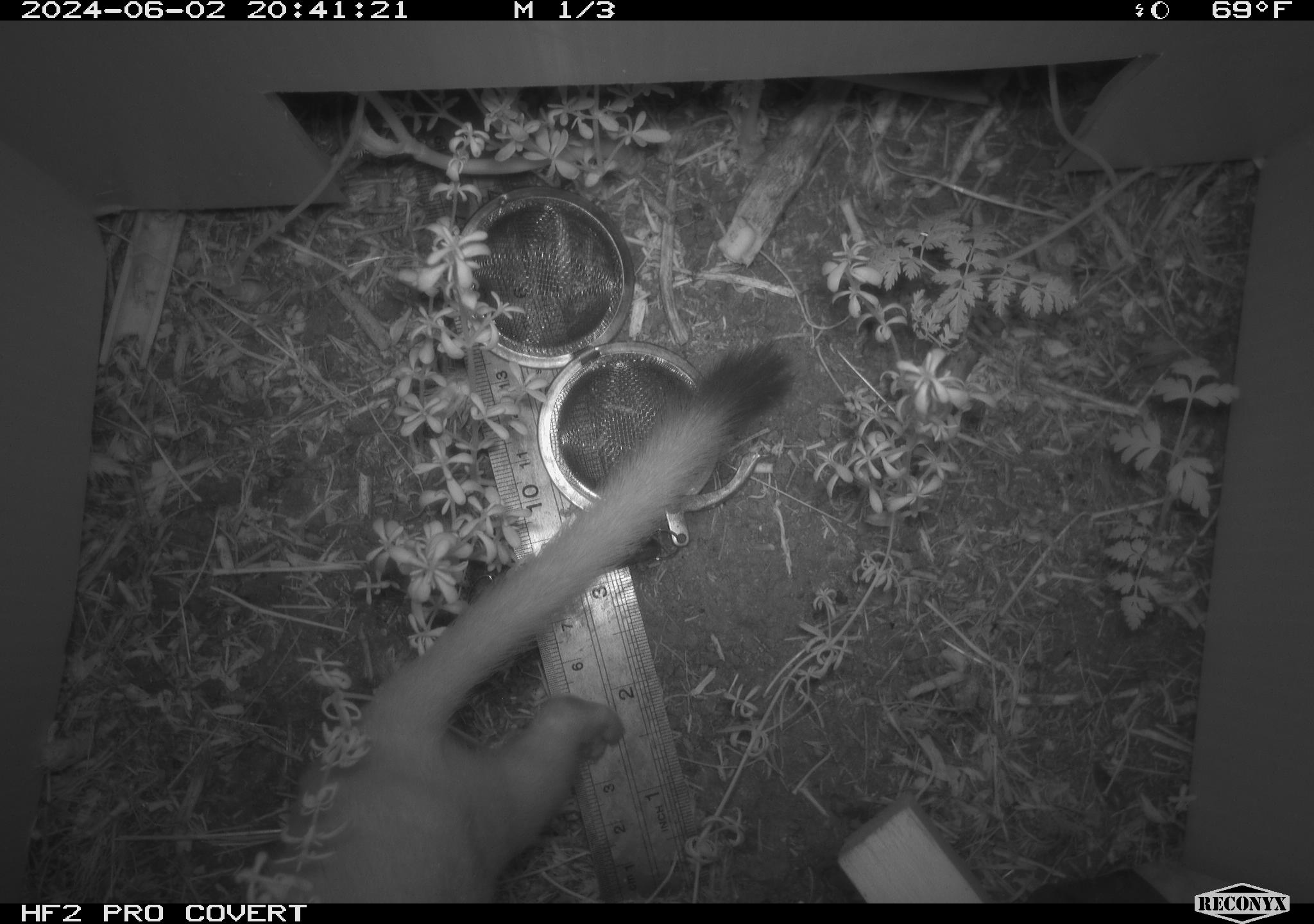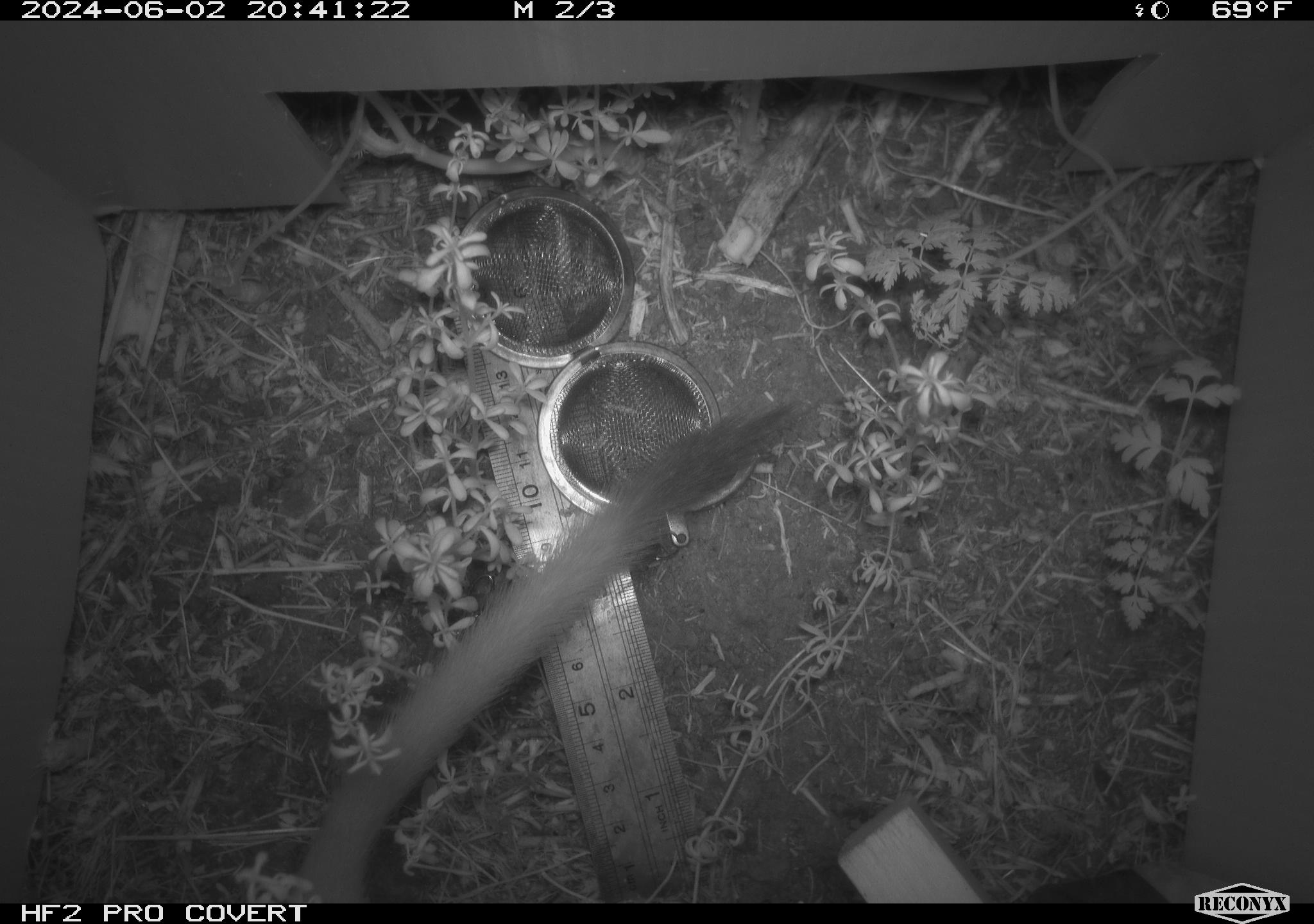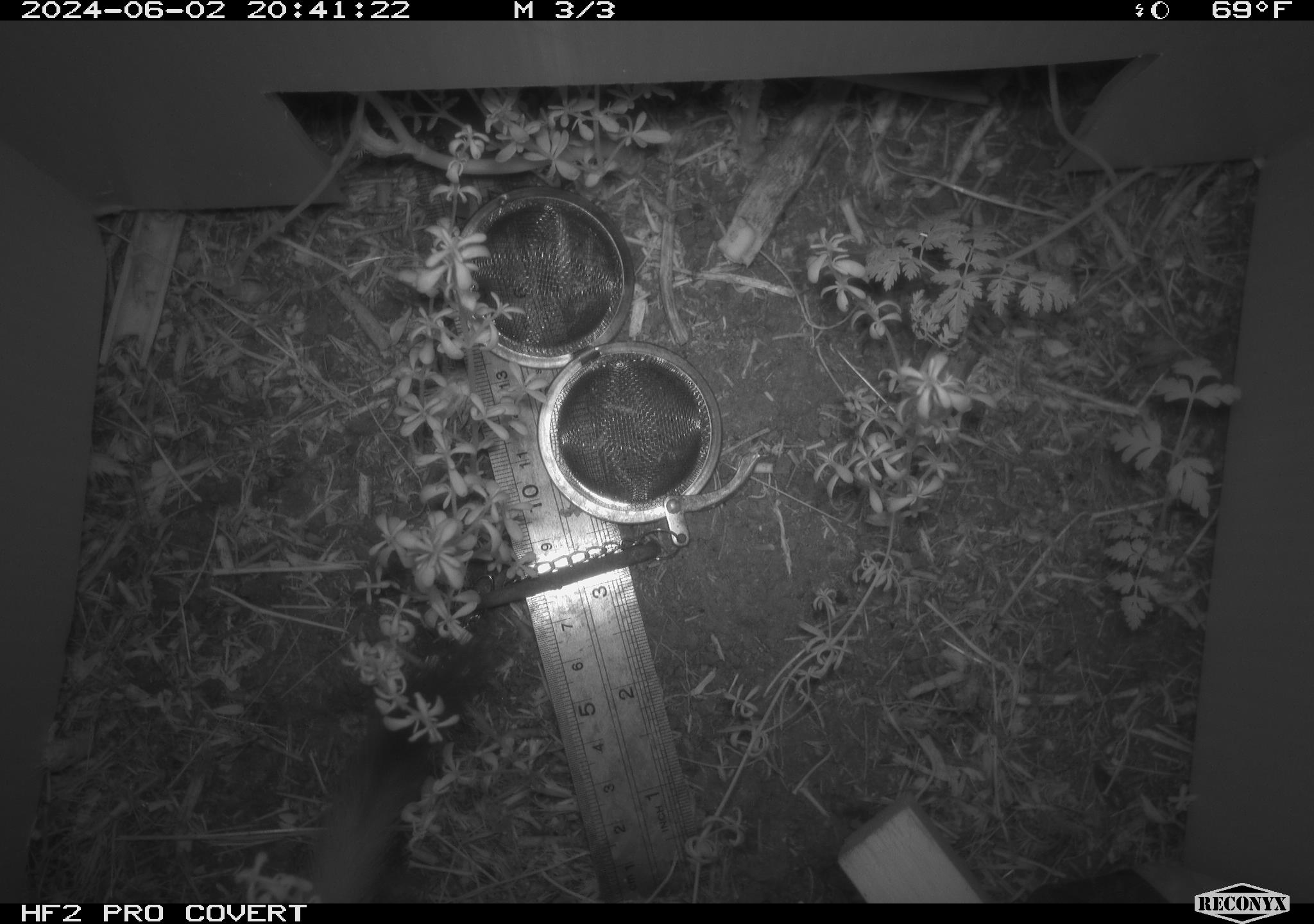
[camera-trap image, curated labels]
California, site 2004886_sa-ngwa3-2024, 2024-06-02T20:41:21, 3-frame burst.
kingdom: Animalia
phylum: Chordata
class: Mammalia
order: Carnivora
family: Mustelidae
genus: Neogale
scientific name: Neogale frenata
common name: long-tailed weasel